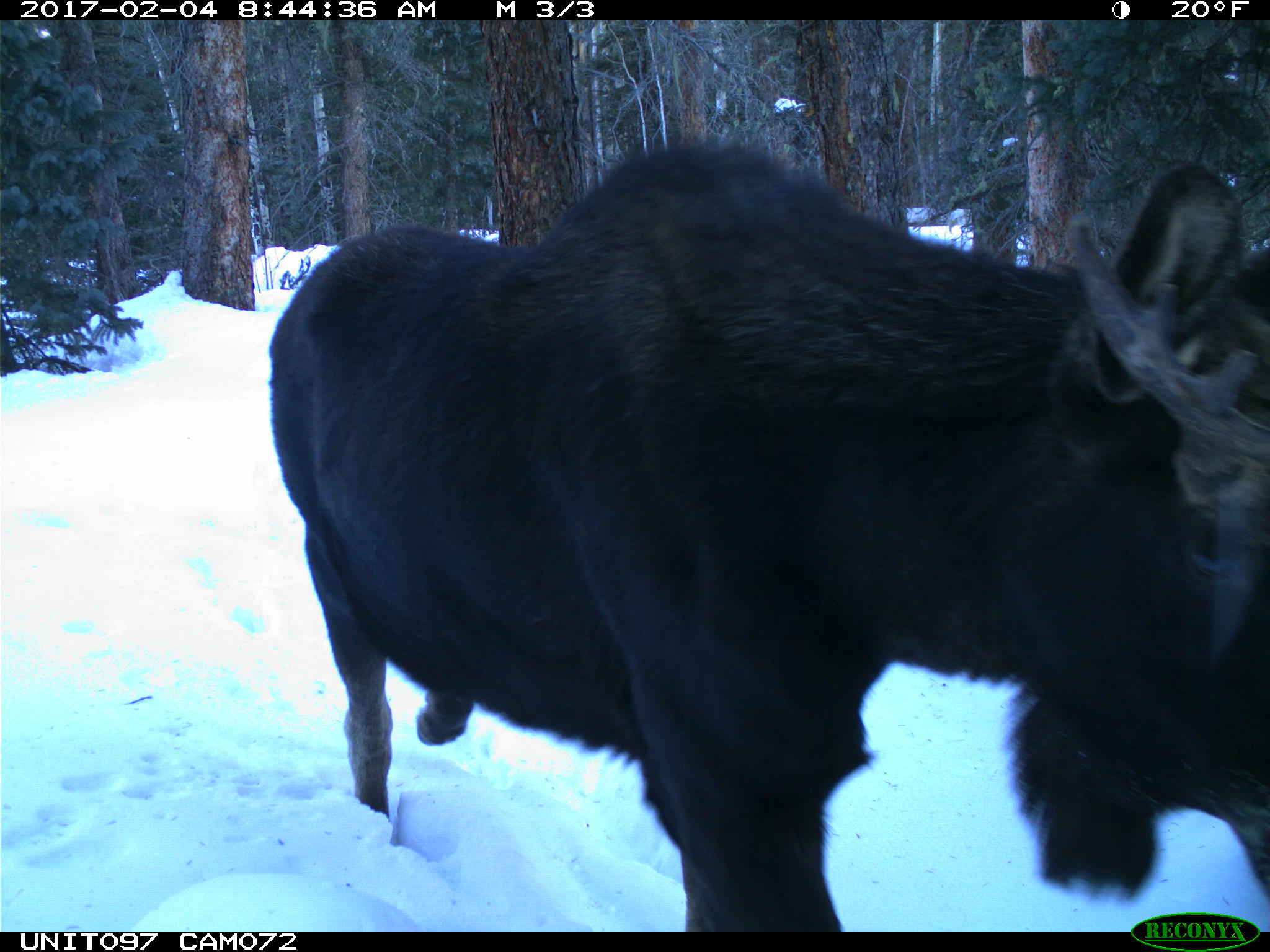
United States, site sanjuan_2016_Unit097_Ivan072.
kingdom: Animalia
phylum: Chordata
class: Mammalia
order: Artiodactyla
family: Cervidae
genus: Alces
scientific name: Alces alces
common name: moose